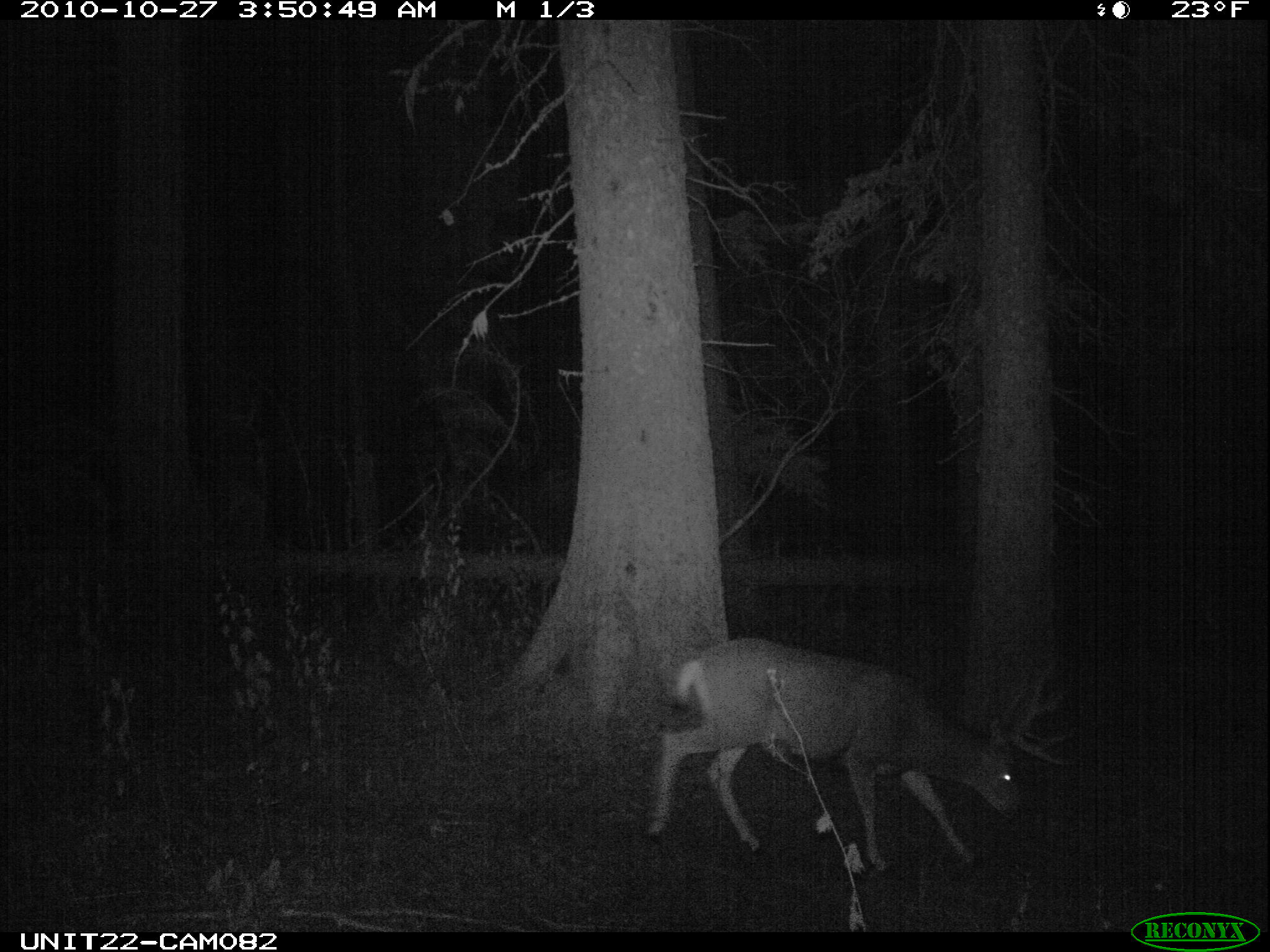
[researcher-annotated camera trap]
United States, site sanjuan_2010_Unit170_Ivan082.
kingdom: Animalia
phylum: Chordata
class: Mammalia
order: Artiodactyla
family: Cervidae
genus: Odocoileus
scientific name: Odocoileus hemionus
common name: mule deer